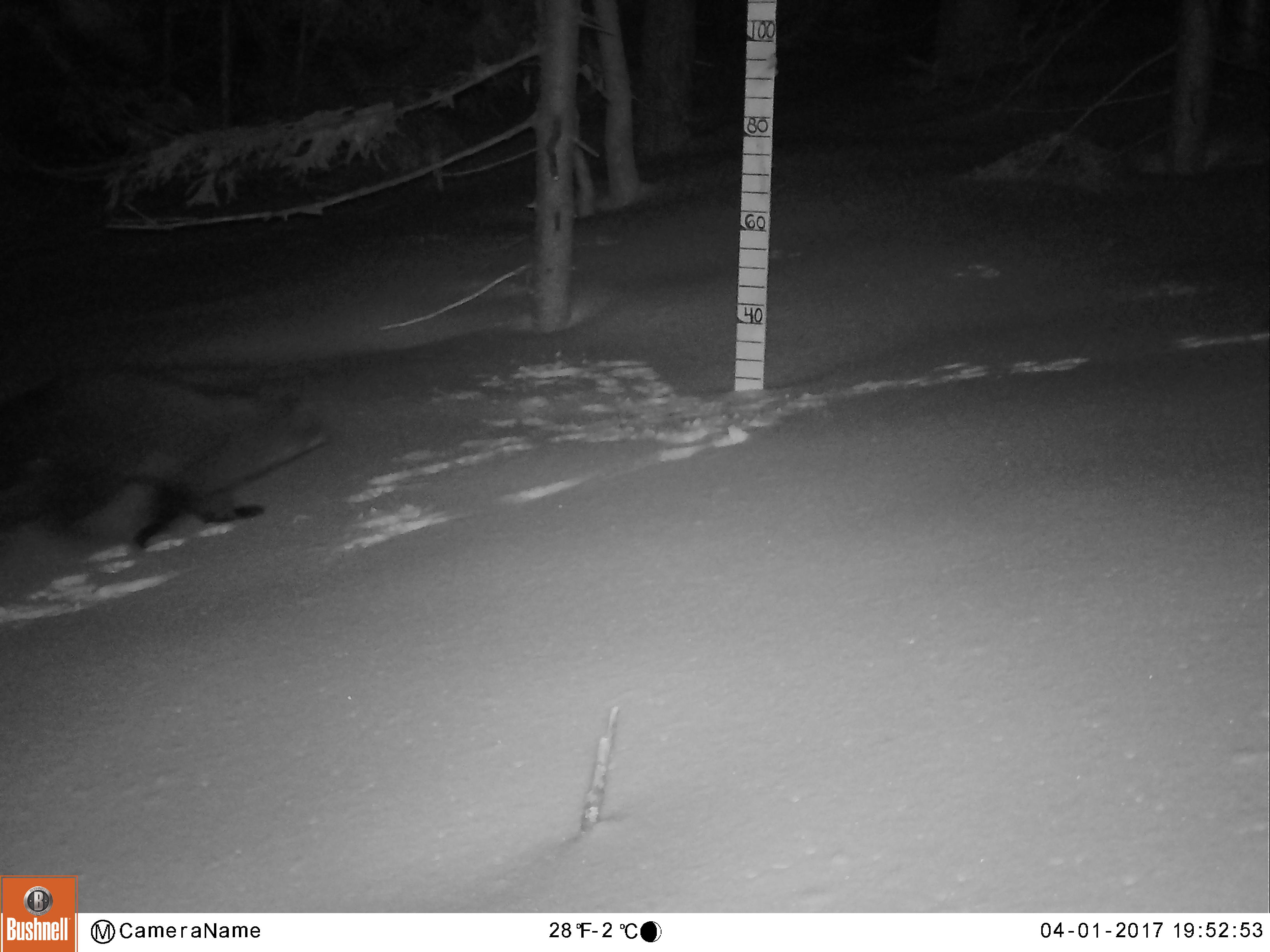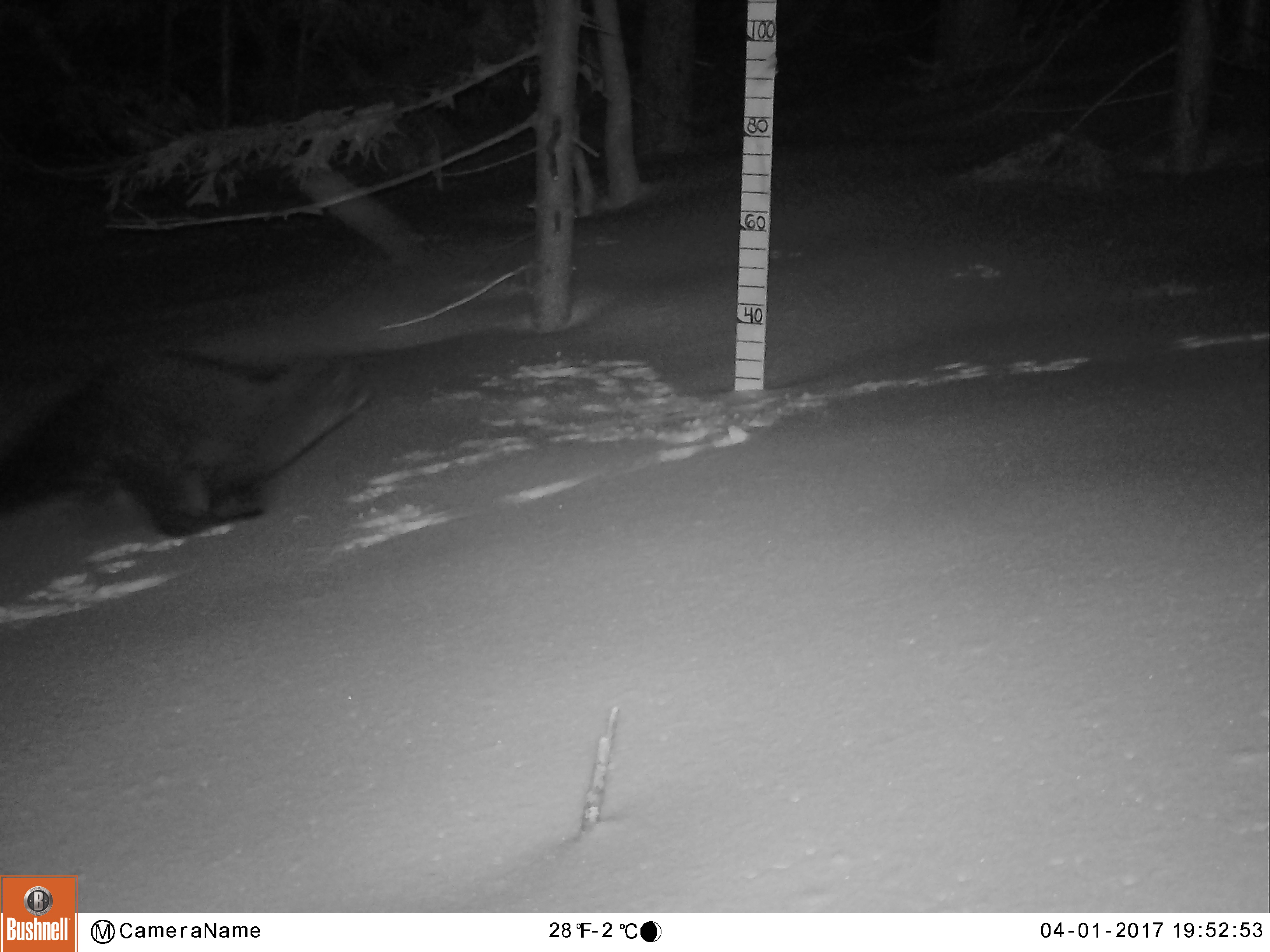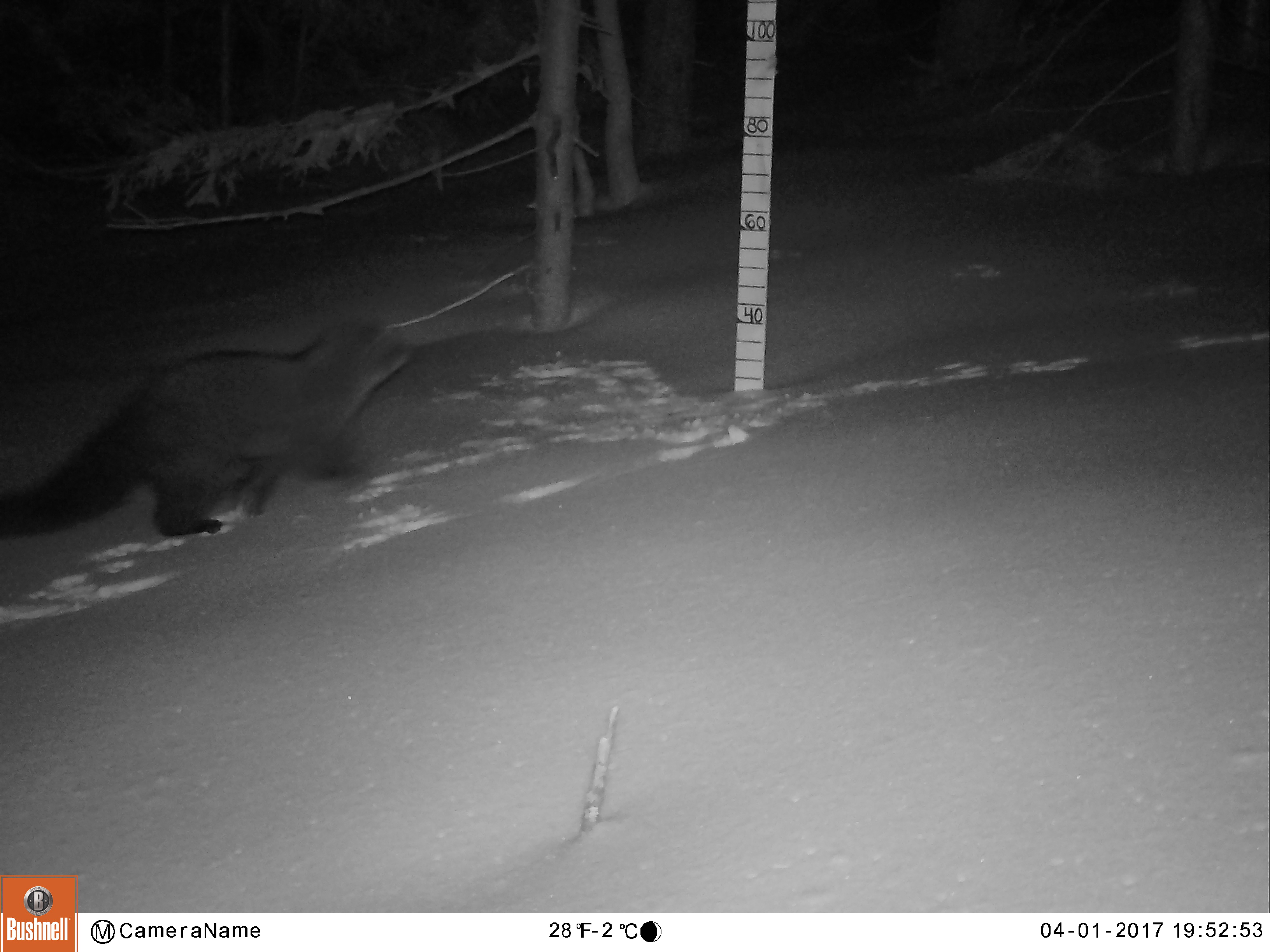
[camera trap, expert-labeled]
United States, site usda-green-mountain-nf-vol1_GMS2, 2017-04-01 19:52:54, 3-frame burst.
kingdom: Animalia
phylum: Chordata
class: Mammalia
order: Carnivora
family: Mustelidae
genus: Pekania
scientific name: Pekania pennanti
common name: fisher